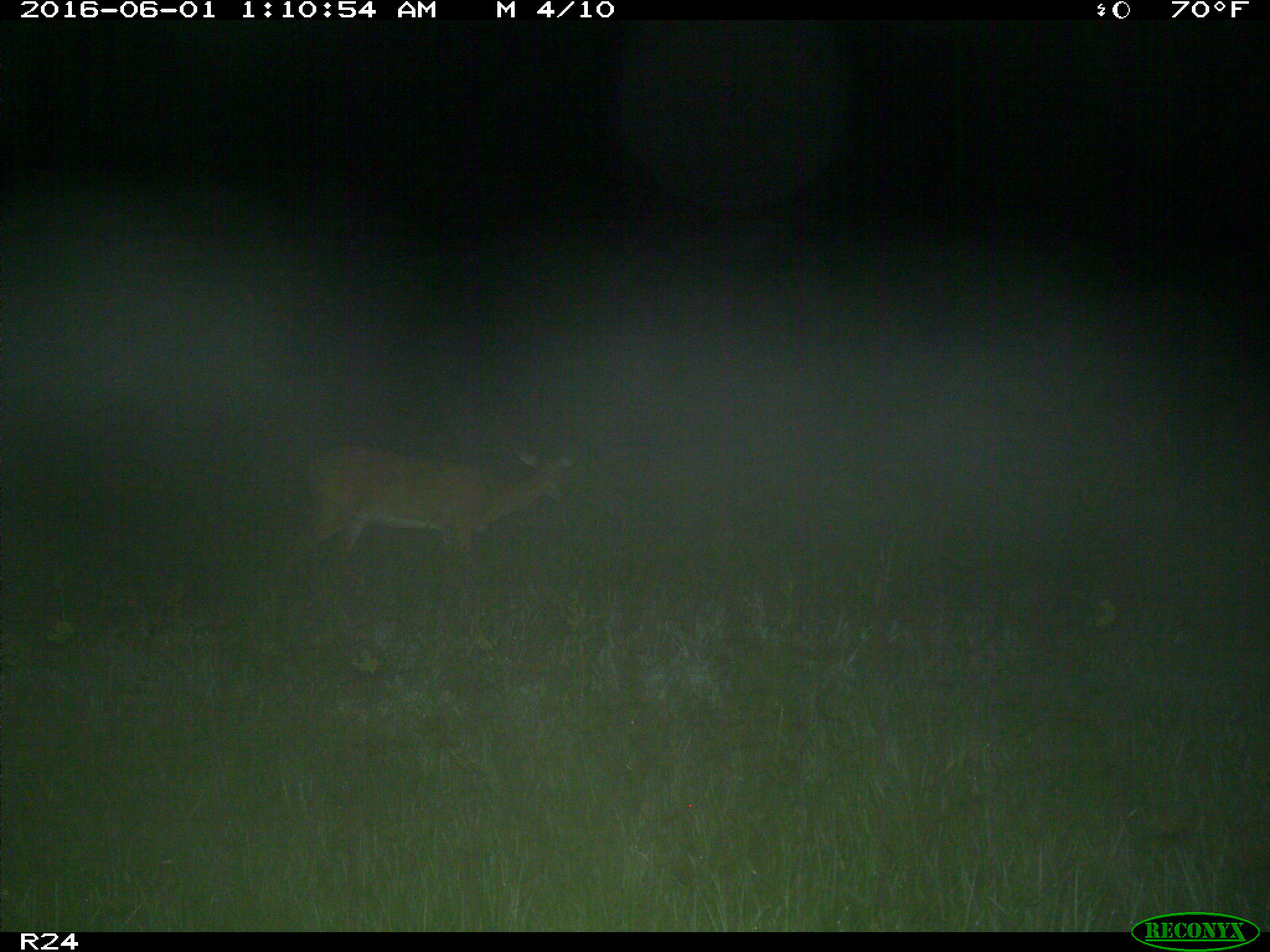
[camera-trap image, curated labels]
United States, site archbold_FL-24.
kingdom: Animalia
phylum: Chordata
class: Mammalia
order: Artiodactyla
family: Cervidae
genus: Odocoileus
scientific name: Odocoileus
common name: deer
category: unidentified deer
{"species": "unidentified deer (deer) (Odocoileus)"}